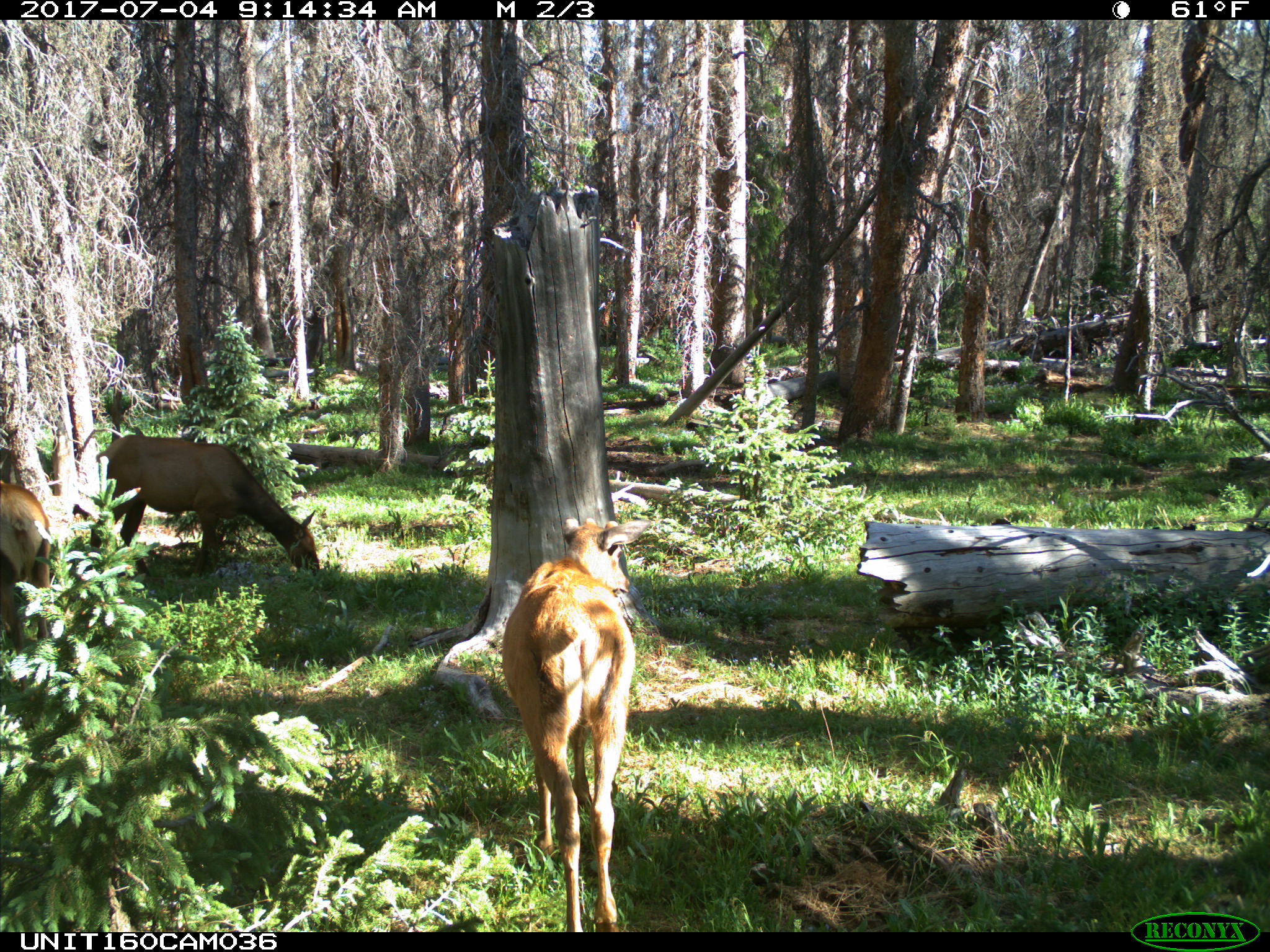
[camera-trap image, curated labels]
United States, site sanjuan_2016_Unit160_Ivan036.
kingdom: Animalia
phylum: Chordata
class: Mammalia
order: Artiodactyla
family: Cervidae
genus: Cervus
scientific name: Cervus elaphus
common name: red deer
Cervus elaphus (red deer).